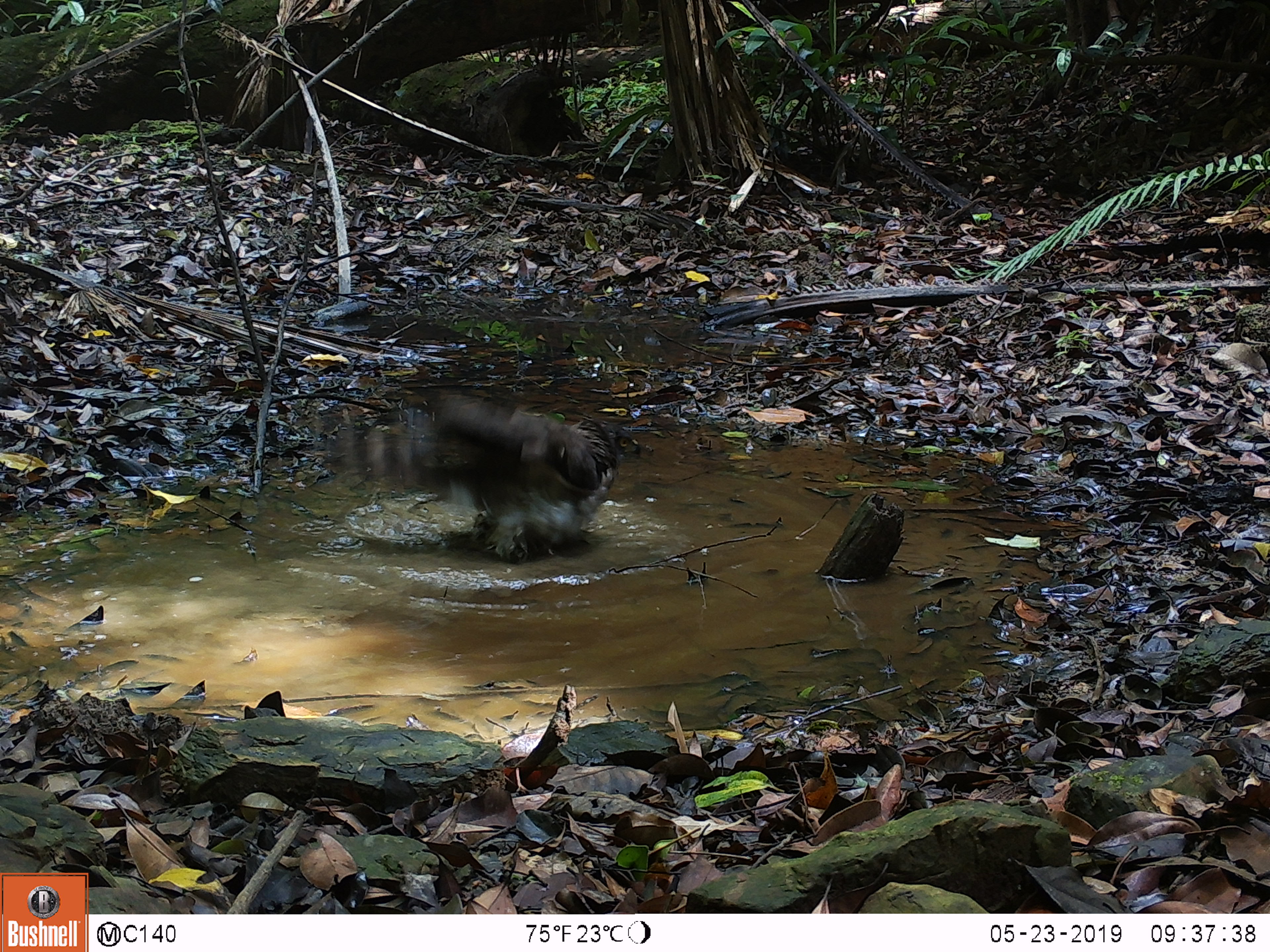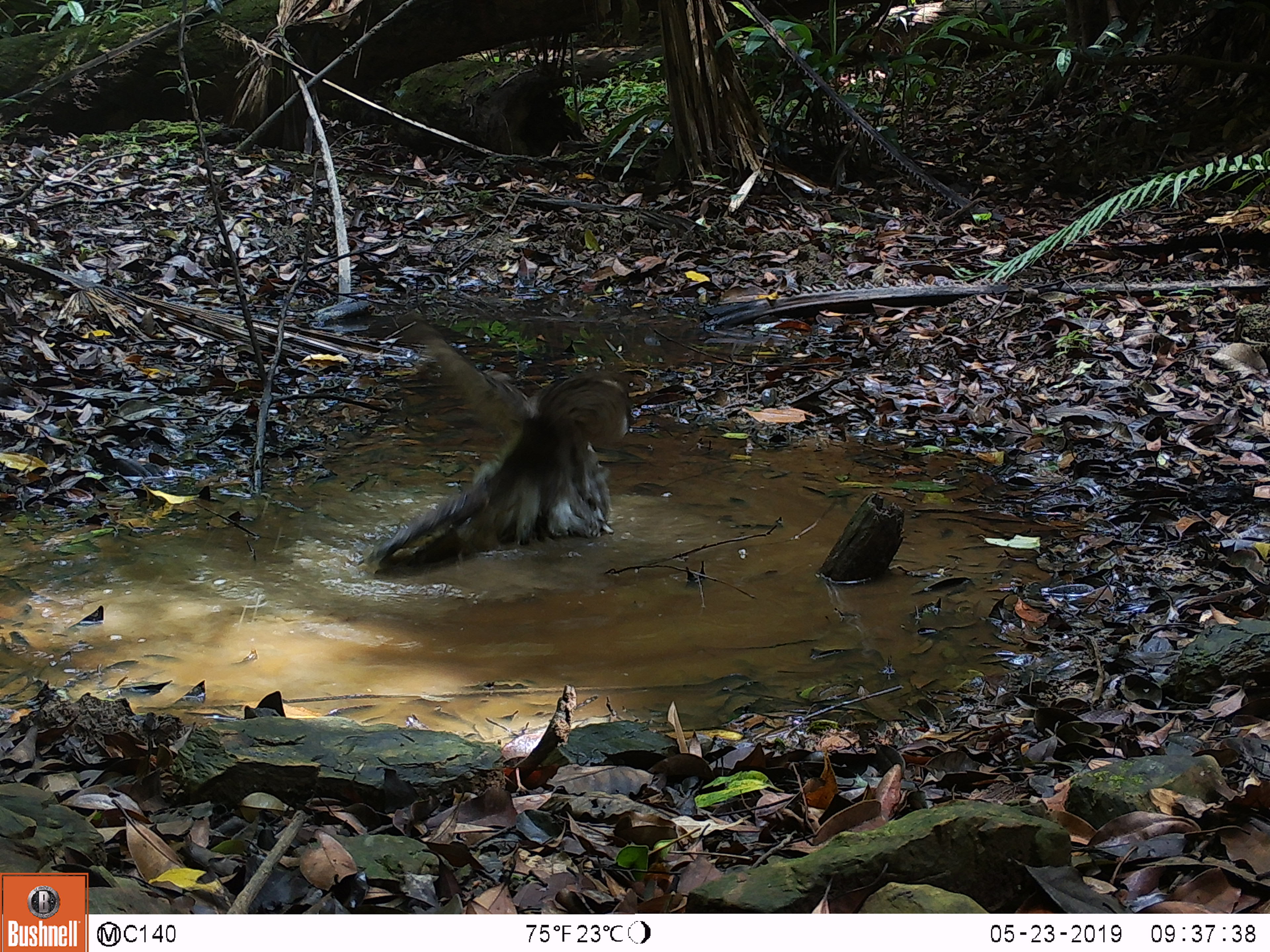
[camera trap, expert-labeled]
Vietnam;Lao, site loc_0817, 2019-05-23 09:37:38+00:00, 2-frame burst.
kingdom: Animalia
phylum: Chordata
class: Aves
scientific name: Aves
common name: bird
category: unidentified bird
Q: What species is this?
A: Unidentified bird (bird) (Aves).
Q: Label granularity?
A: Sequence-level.